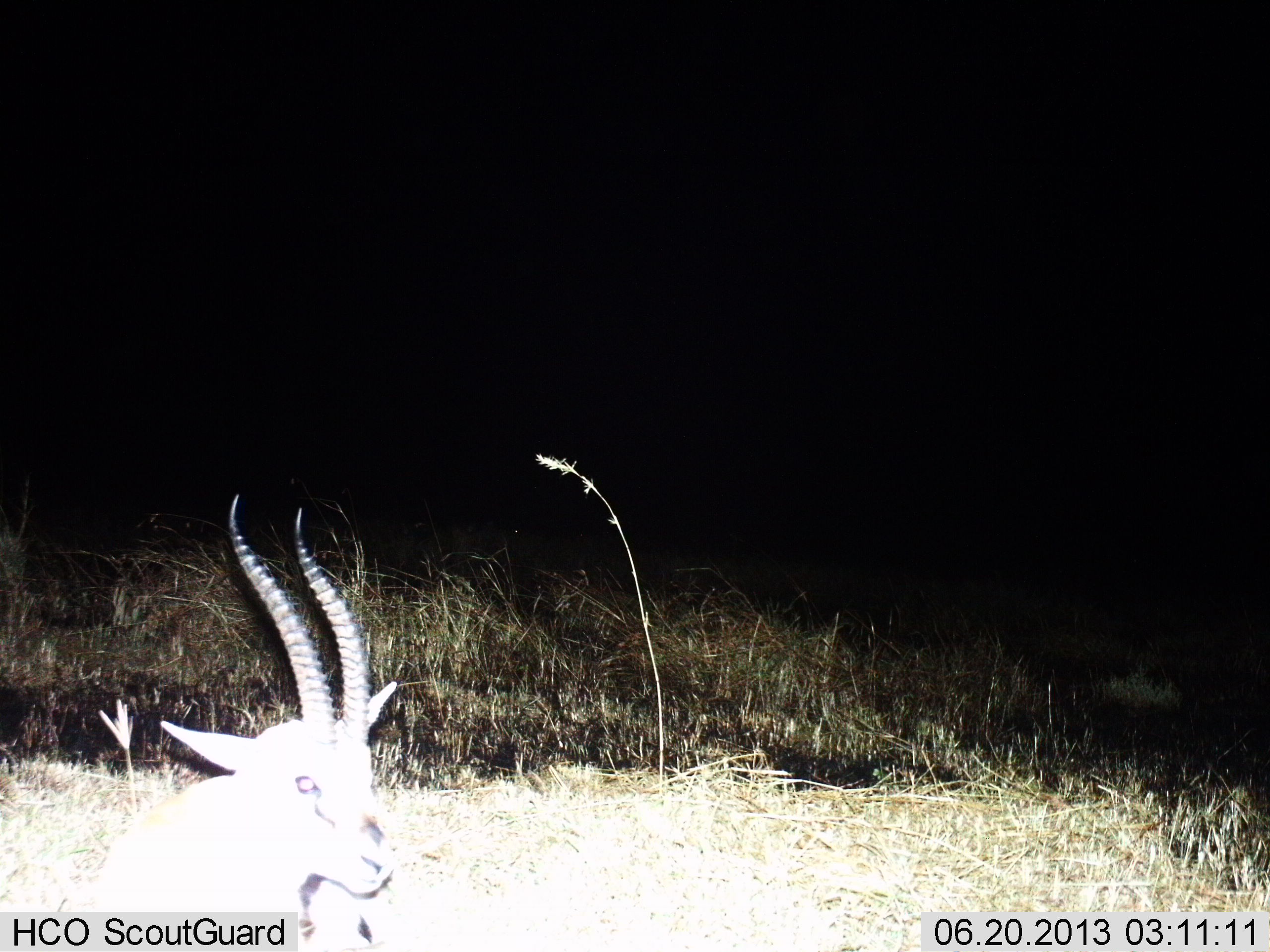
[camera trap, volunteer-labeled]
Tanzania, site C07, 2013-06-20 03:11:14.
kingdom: Animalia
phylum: Chordata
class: Mammalia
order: Artiodactyla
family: Bovidae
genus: Eudorcas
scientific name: Eudorcas thomsonii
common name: thomson's gazelle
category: gazellethomsons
Gazellethomsons (thomson's gazelle) (Eudorcas thomsonii), count 1. Behavior (volunteer vote fractions): standing 80%, resting 10%, moving 10%, interacting 0%. Young present (vote fraction): 0%. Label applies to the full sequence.